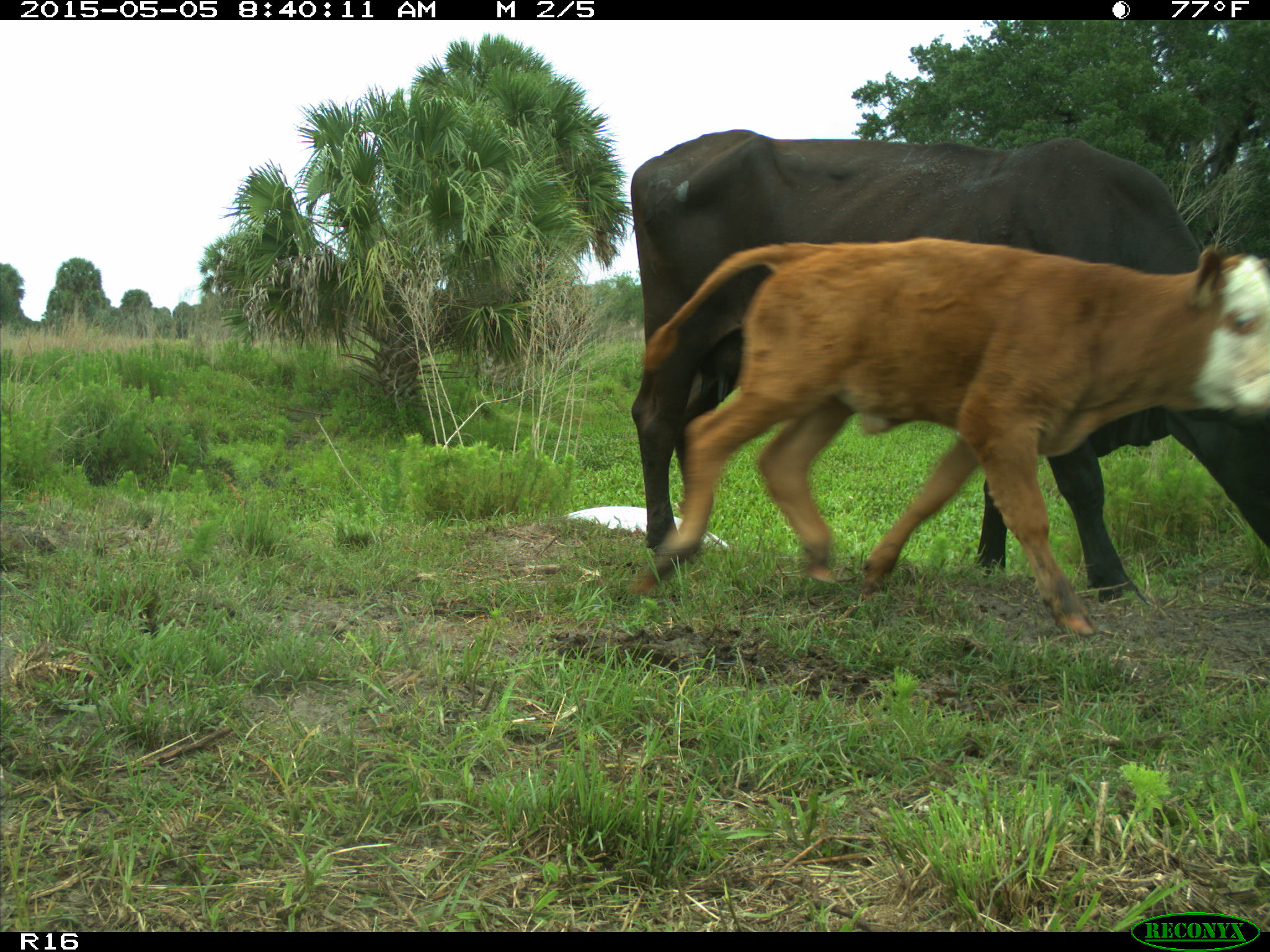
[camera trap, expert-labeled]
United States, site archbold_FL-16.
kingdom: Animalia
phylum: Chordata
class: Mammalia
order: Artiodactyla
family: Bovidae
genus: Bos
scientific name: Bos taurus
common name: domestic cow